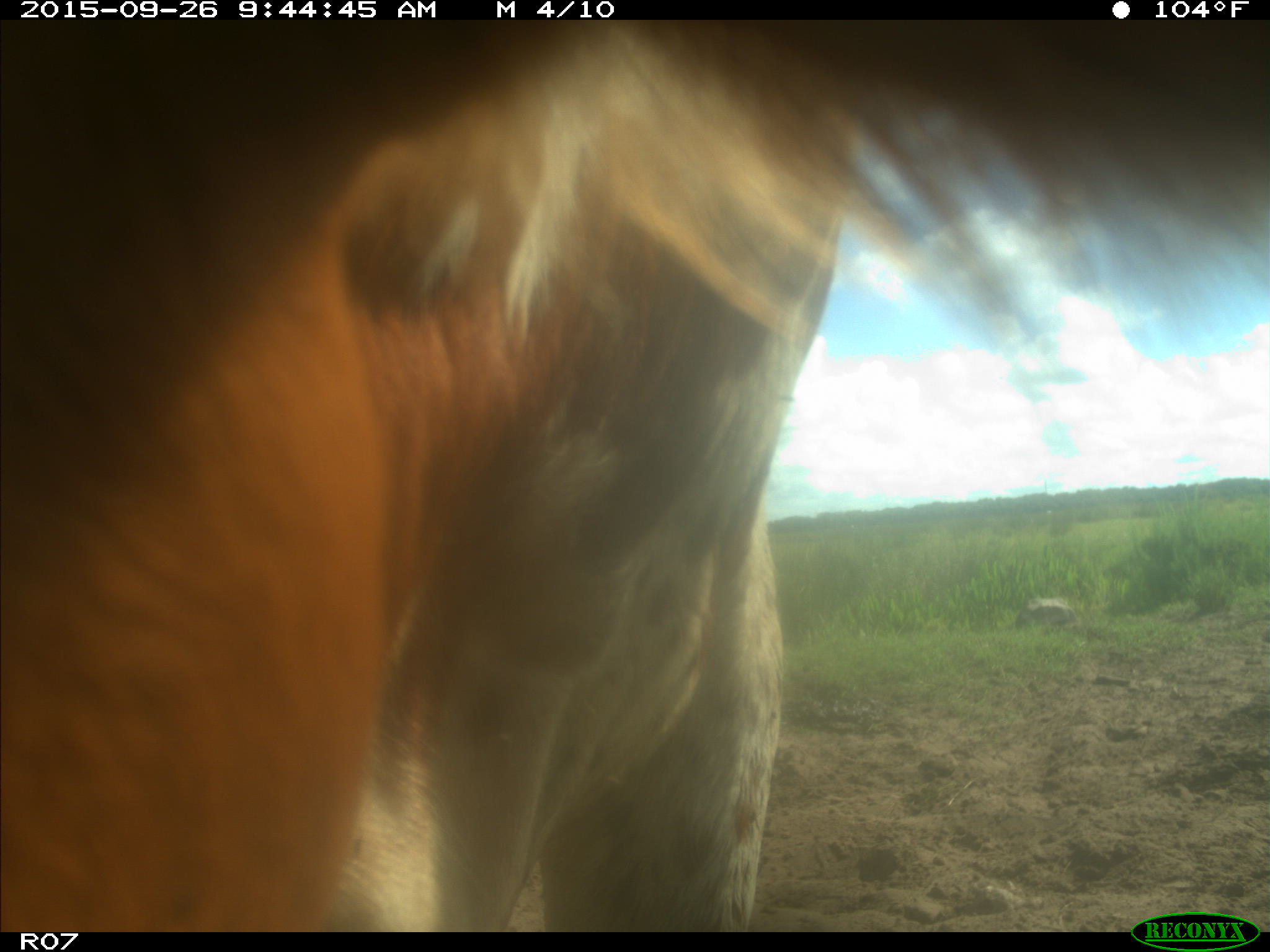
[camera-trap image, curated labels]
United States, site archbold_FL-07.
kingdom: Animalia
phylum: Chordata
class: Mammalia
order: Artiodactyla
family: Bovidae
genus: Bos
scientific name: Bos taurus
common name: domestic cow